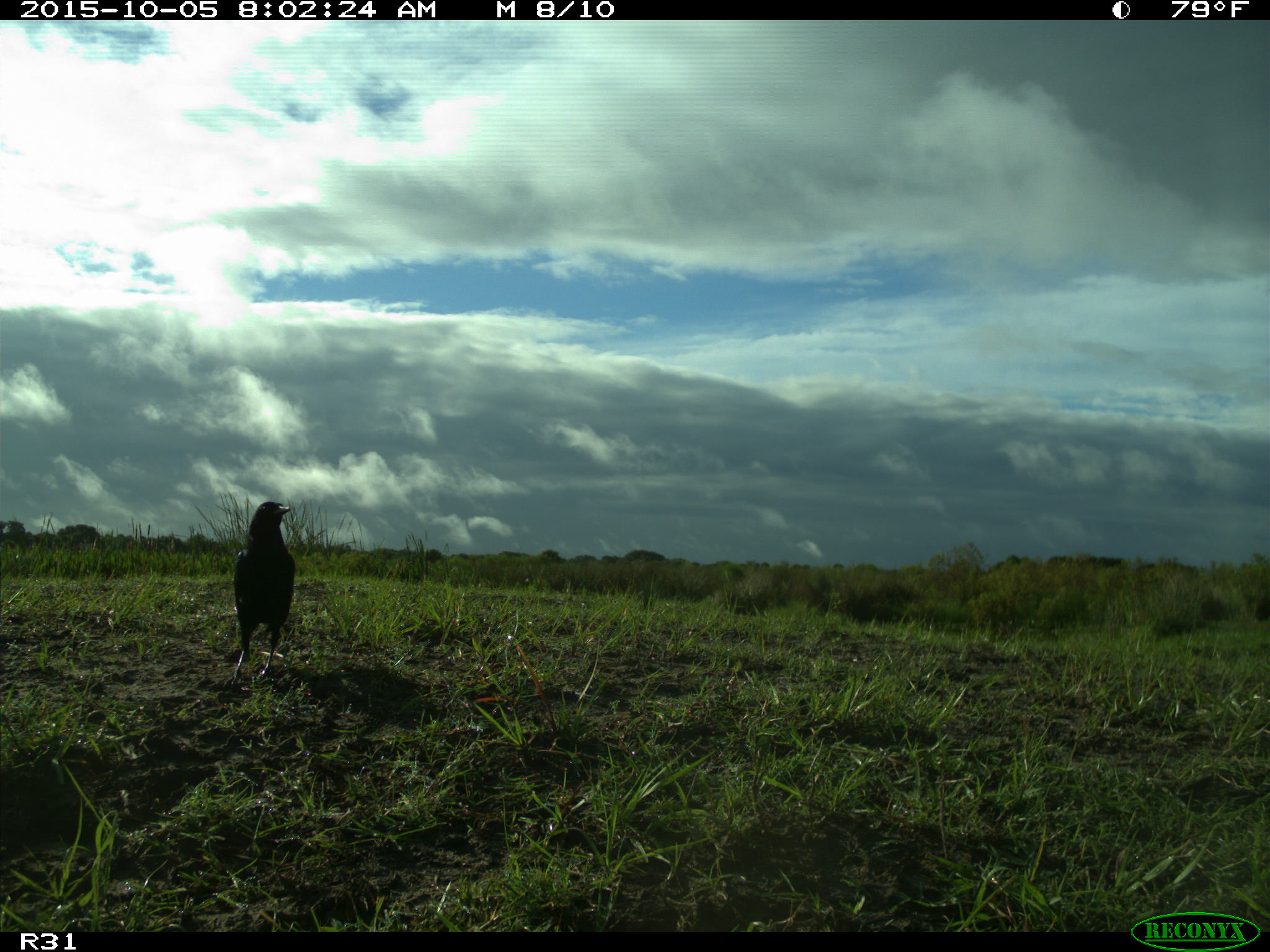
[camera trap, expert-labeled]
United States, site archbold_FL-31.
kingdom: Animalia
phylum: Chordata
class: Aves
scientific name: Aves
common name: birds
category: unidentified bird